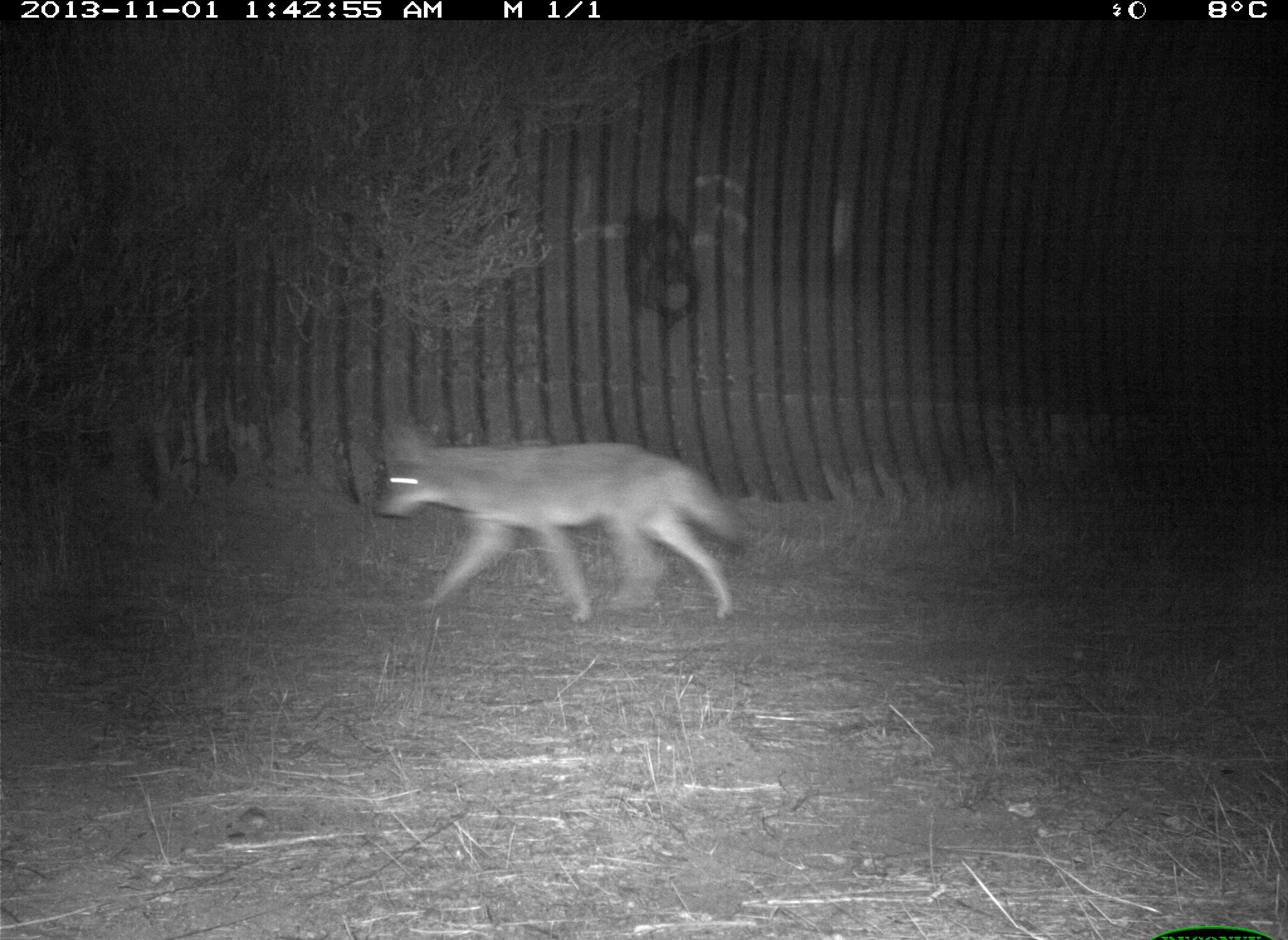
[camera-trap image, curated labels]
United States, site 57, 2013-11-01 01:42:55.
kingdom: Animalia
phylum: Chordata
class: Mammalia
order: Carnivora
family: Canidae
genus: Canis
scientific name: Canis latrans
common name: coyote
Coyote (Canis latrans).